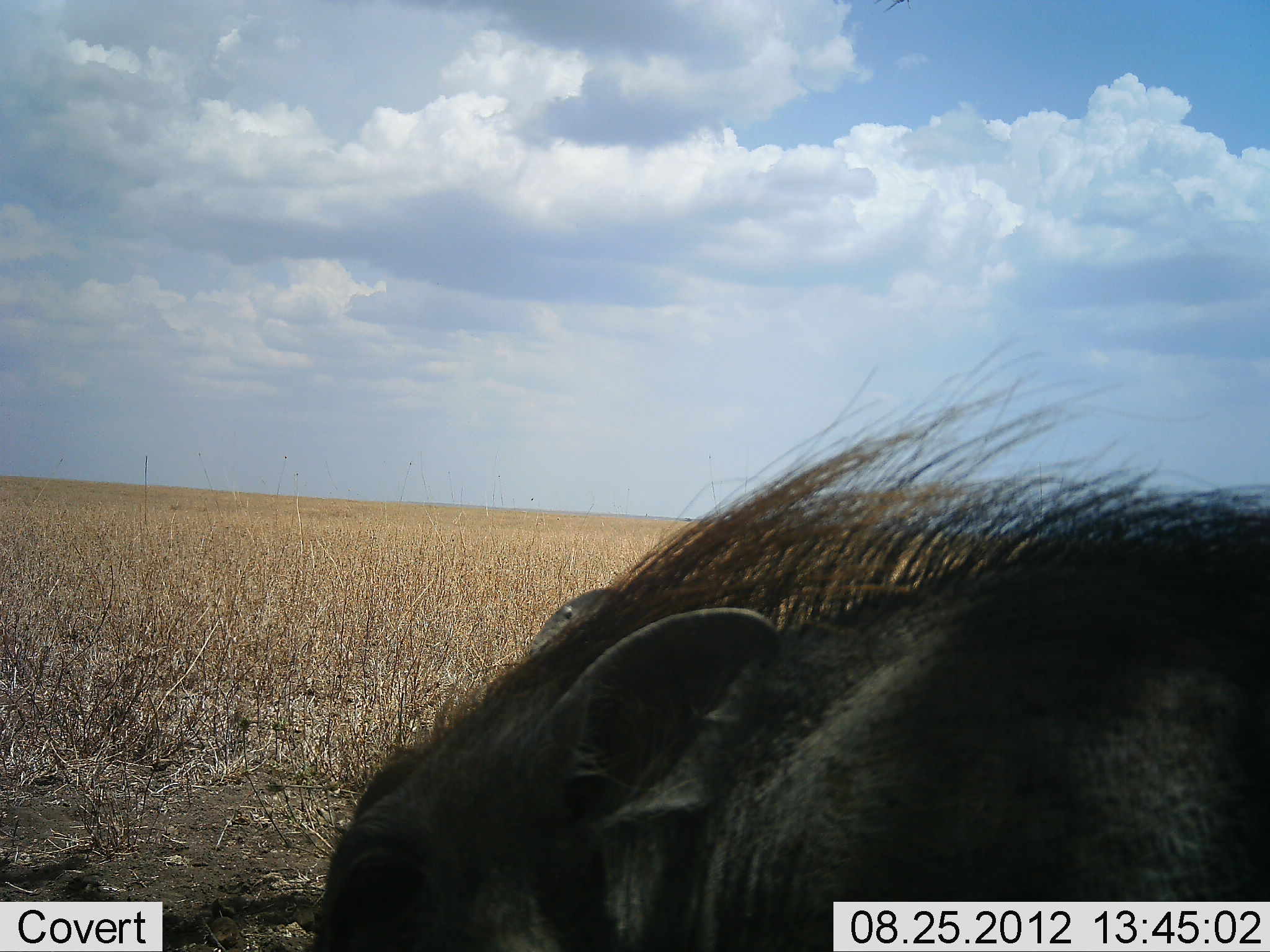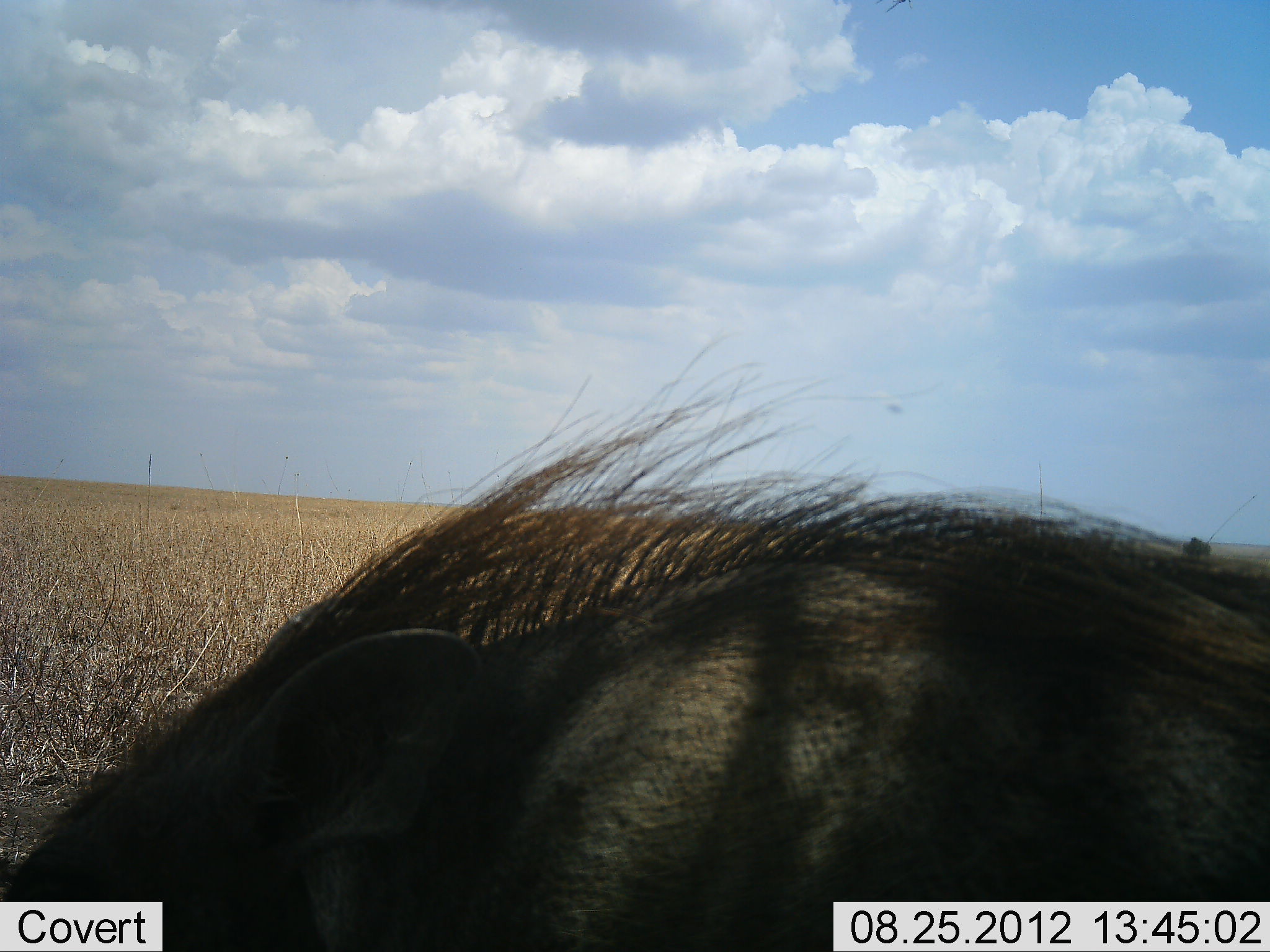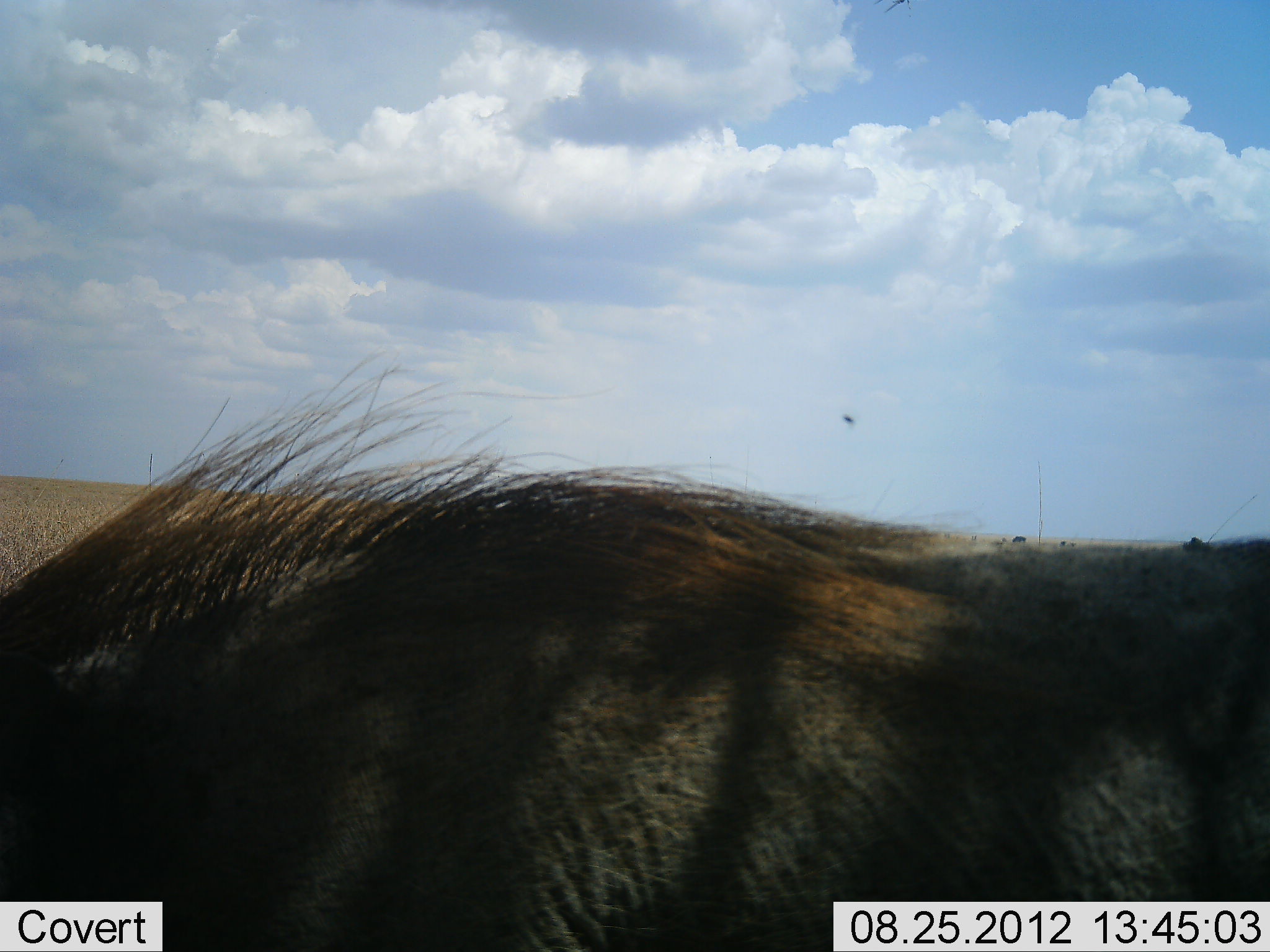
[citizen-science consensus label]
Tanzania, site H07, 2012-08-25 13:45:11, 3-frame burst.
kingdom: Animalia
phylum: Chordata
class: Mammalia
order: Artiodactyla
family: Suidae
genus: Phacochoerus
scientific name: Phacochoerus africanus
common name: warthog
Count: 1.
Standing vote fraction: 0%.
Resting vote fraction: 0%.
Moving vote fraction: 100%.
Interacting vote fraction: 0%.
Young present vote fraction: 0%.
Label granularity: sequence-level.